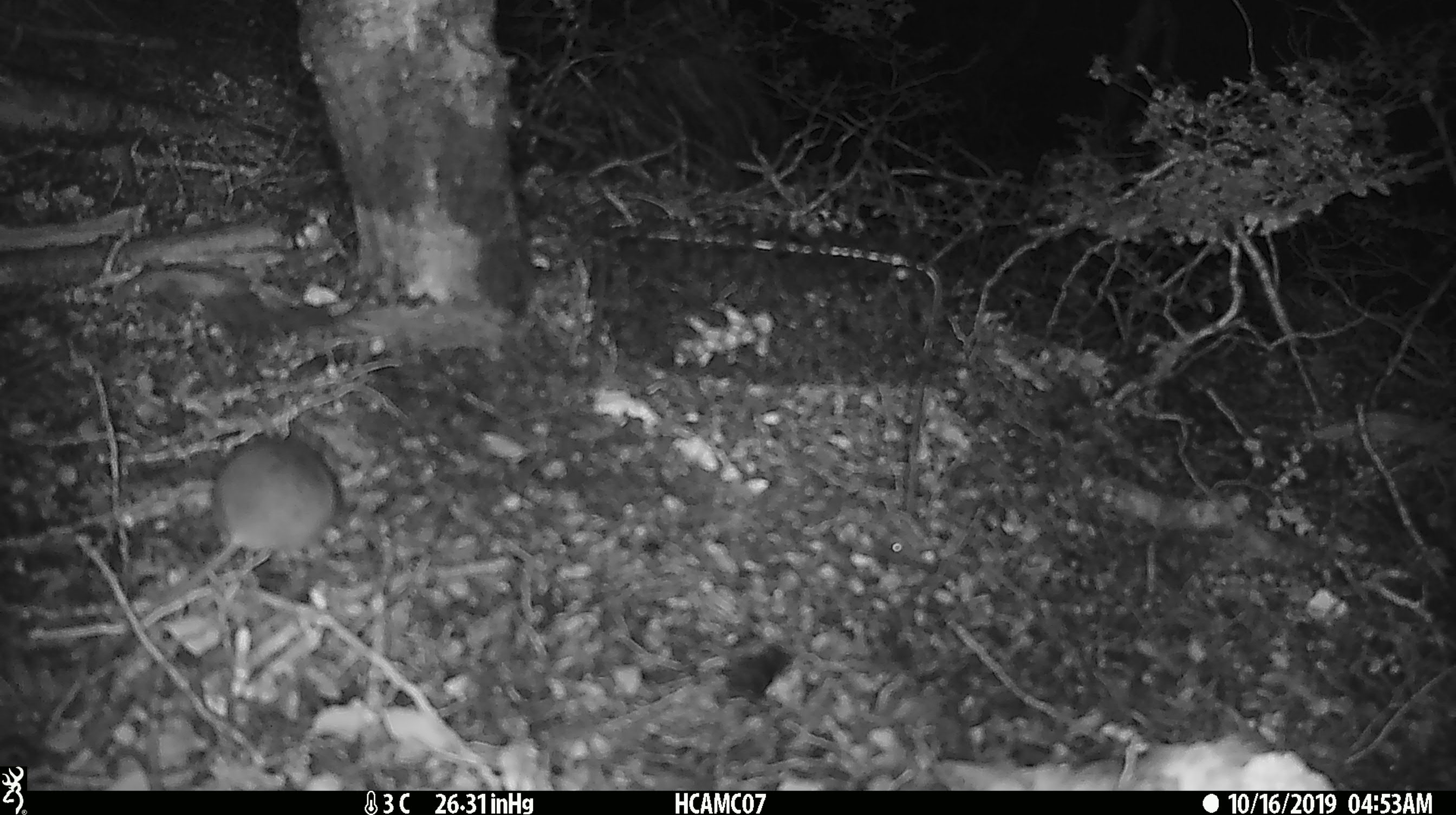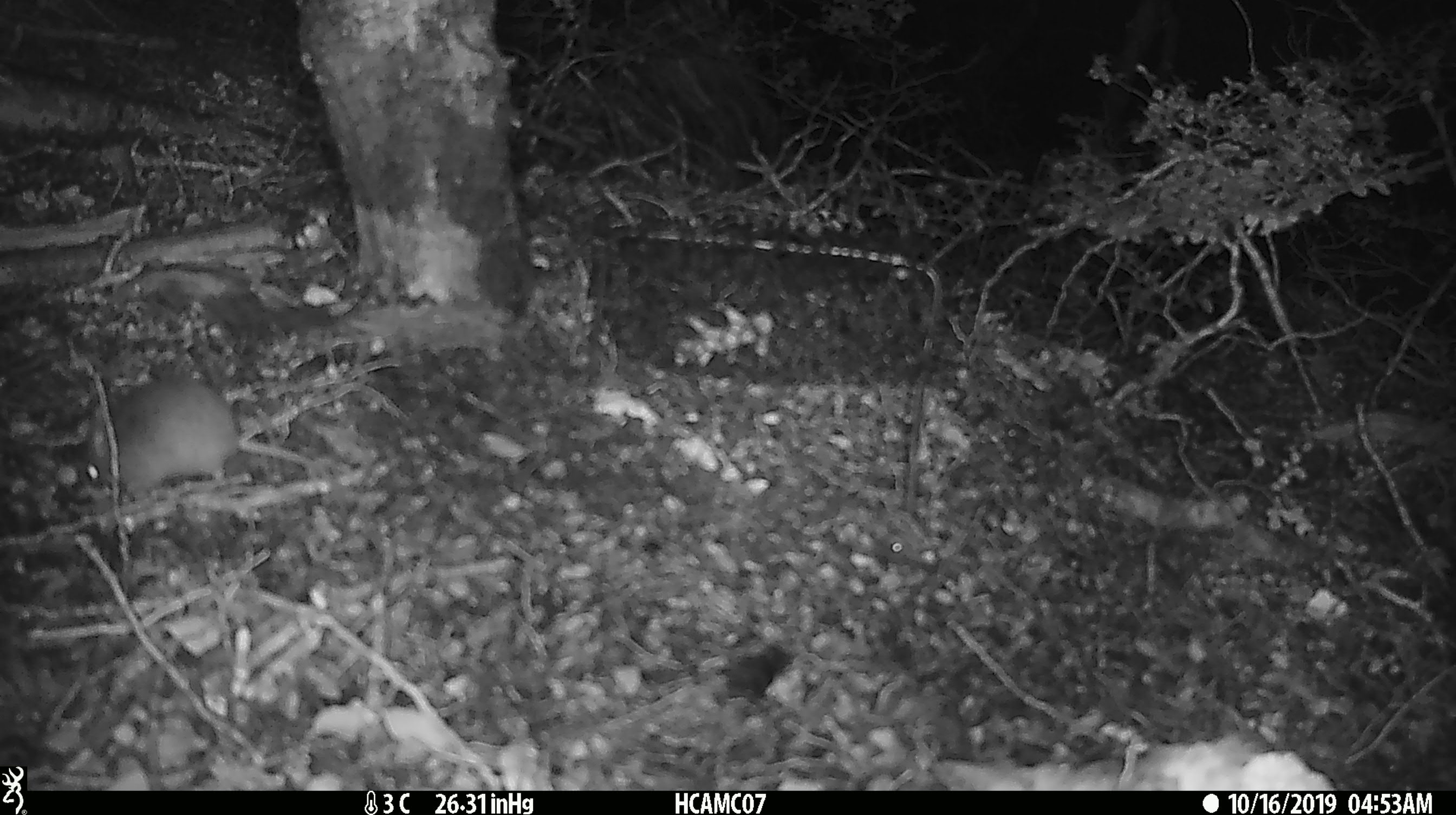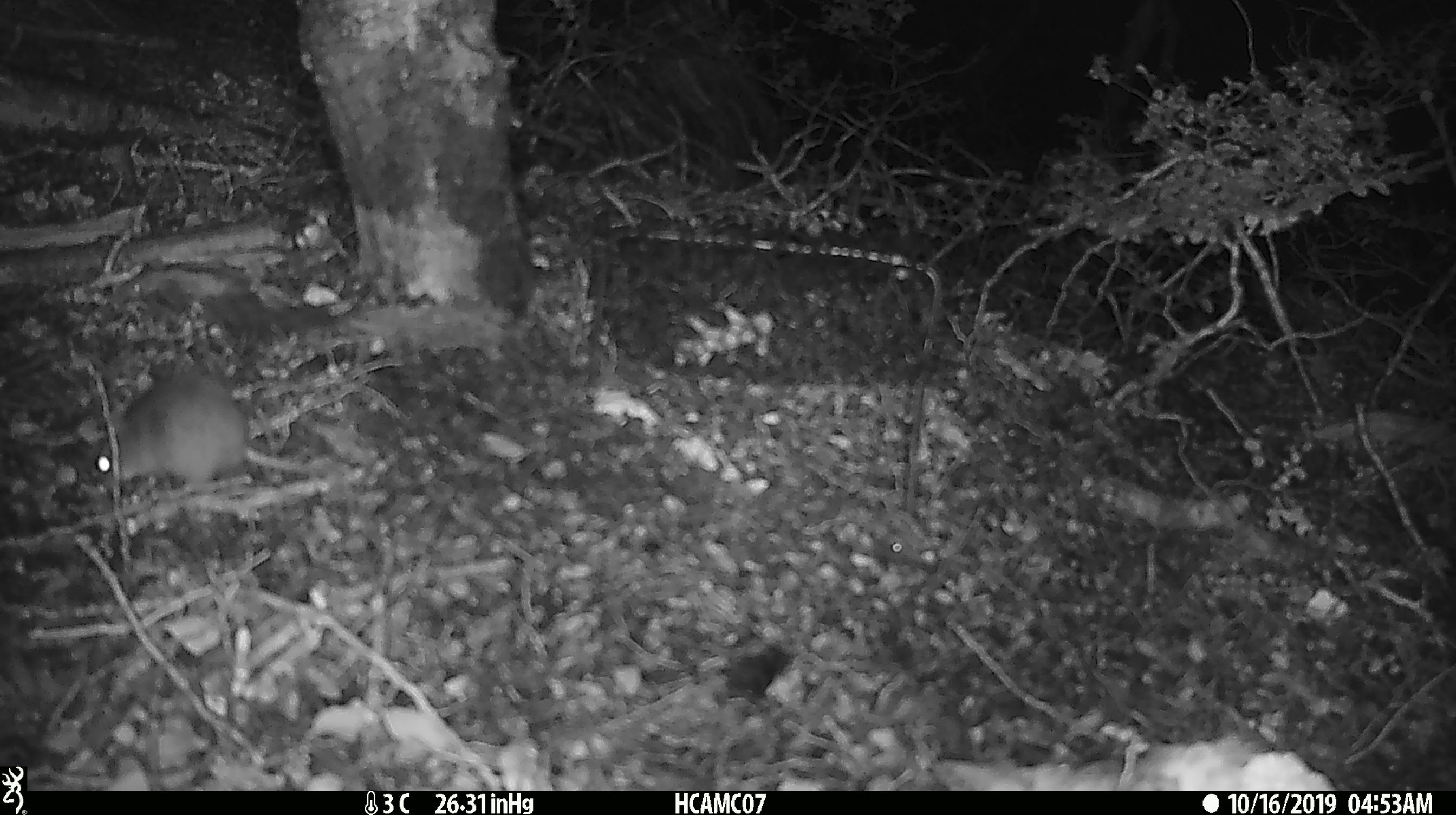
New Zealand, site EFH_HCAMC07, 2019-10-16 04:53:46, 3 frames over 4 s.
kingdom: Animalia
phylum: Chordata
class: Mammalia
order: Rodentia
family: Muridae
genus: Mus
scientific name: Mus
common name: mouse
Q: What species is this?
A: Mouse (Mus).